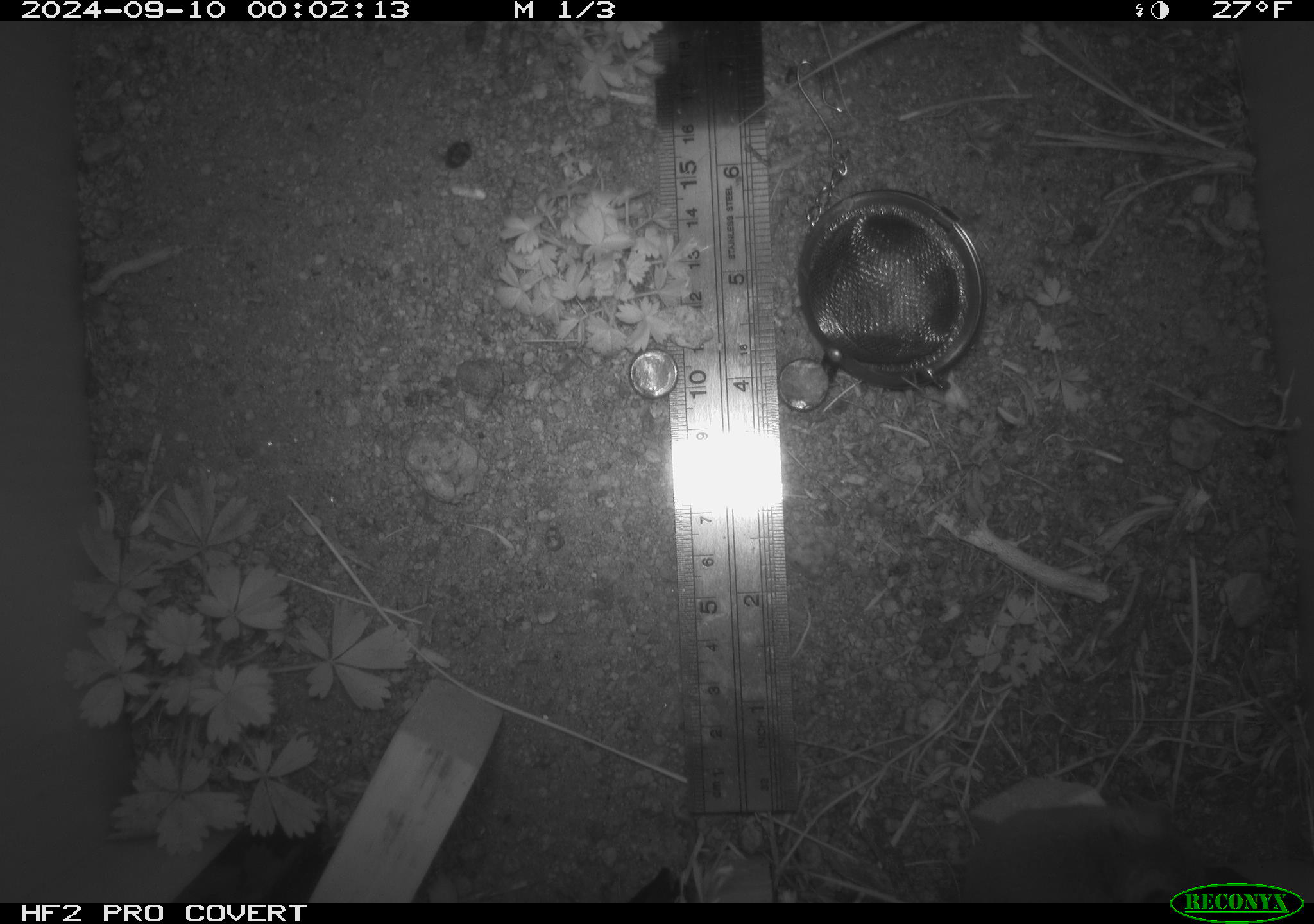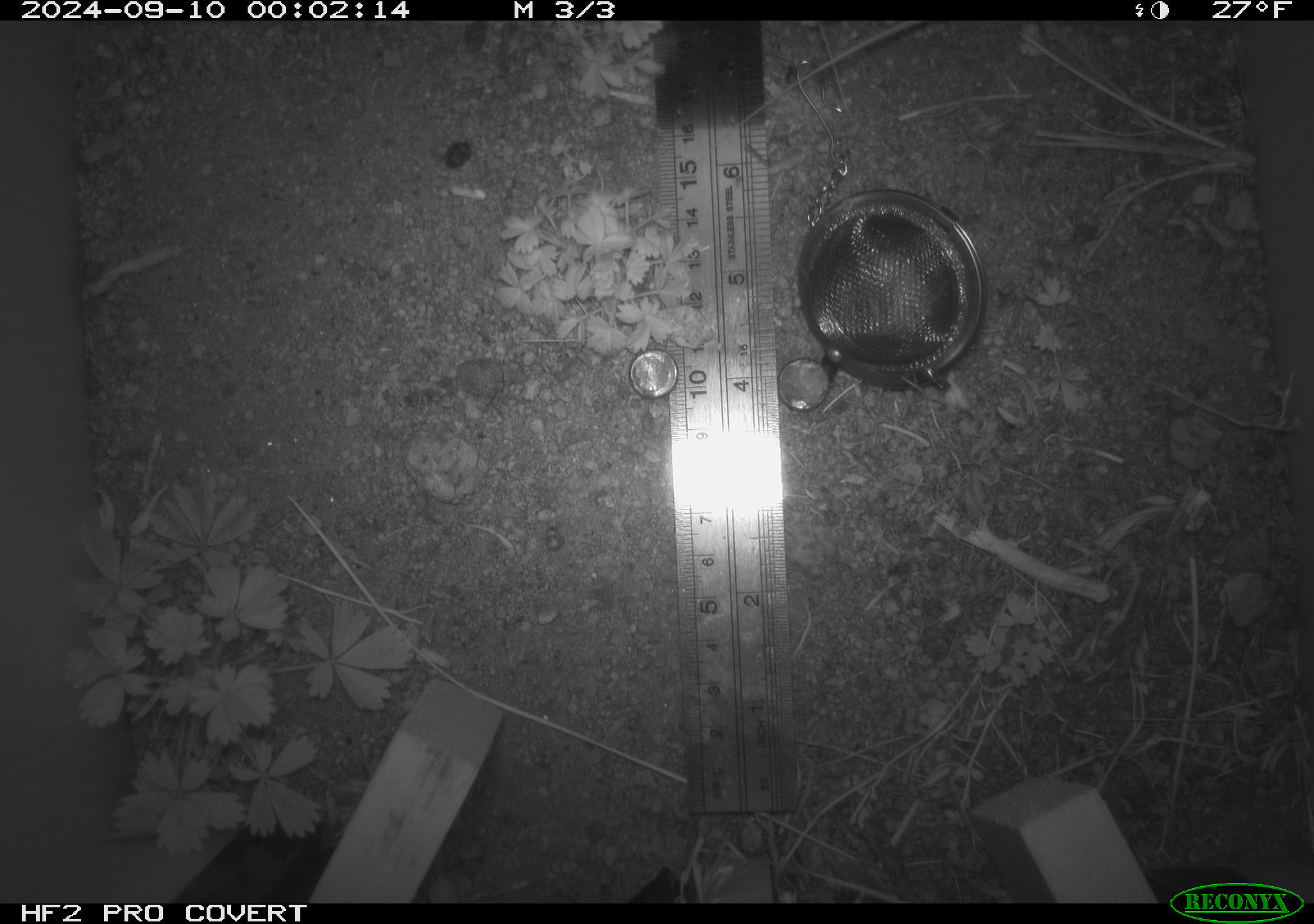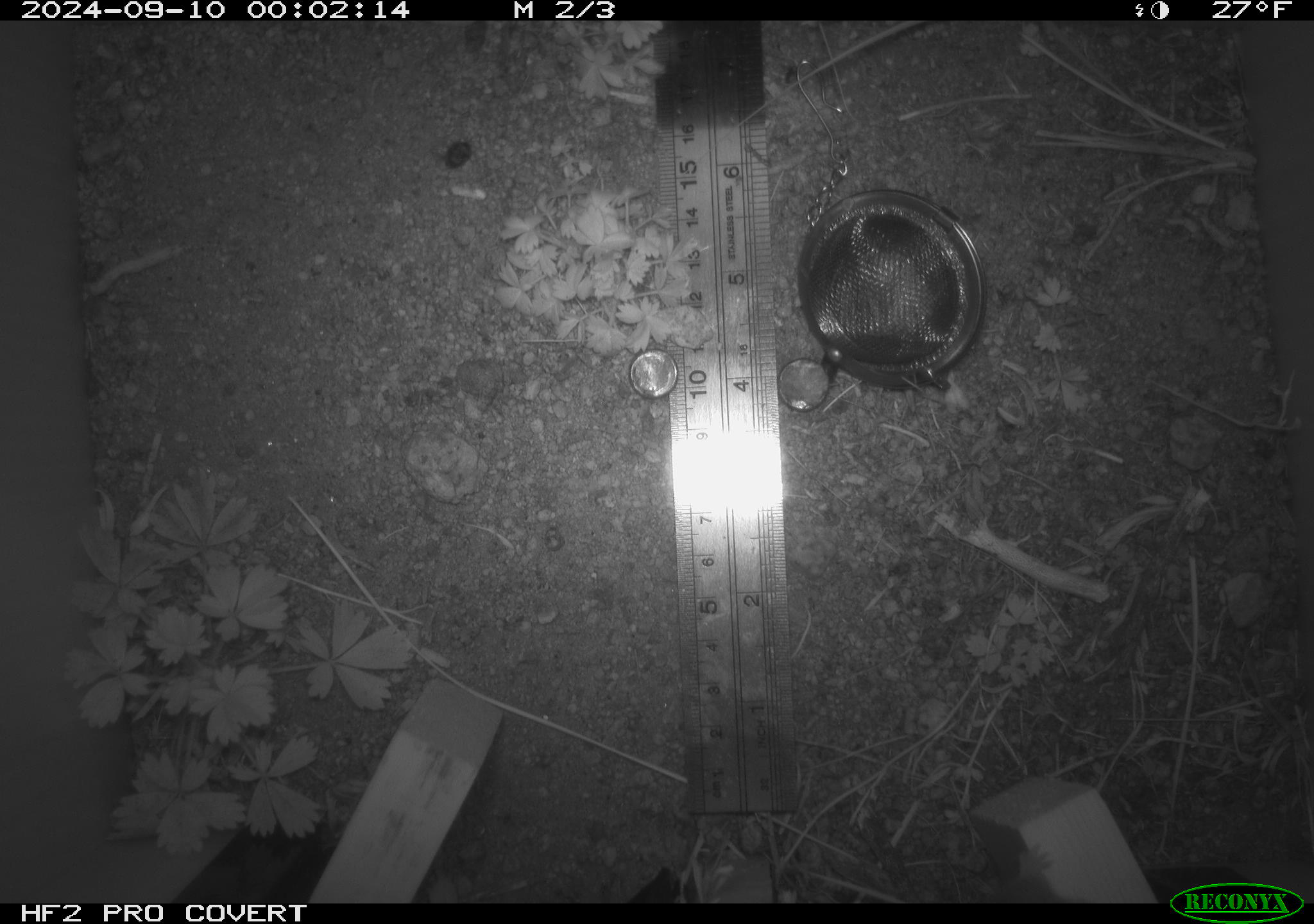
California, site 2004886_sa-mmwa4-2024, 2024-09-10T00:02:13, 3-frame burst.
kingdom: Animalia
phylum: Chordata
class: Mammalia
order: Rodentia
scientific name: Rodentia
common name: mouse species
Mouse species (Rodentia).